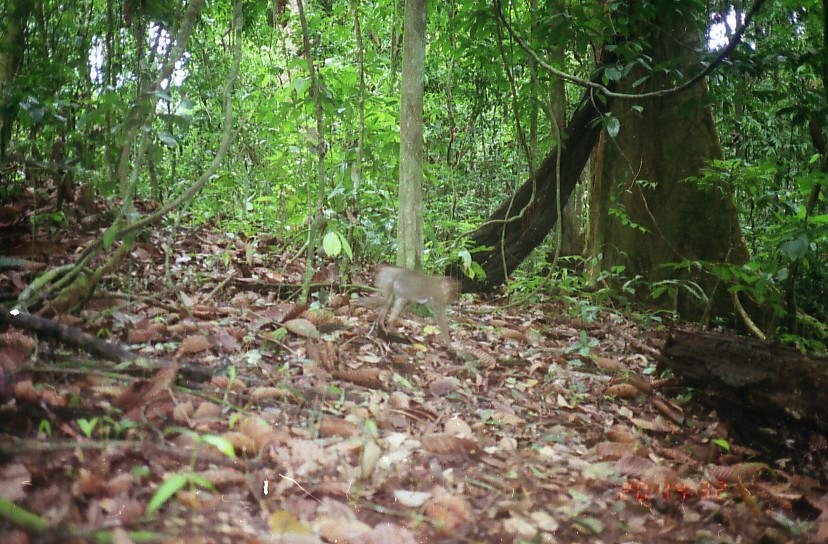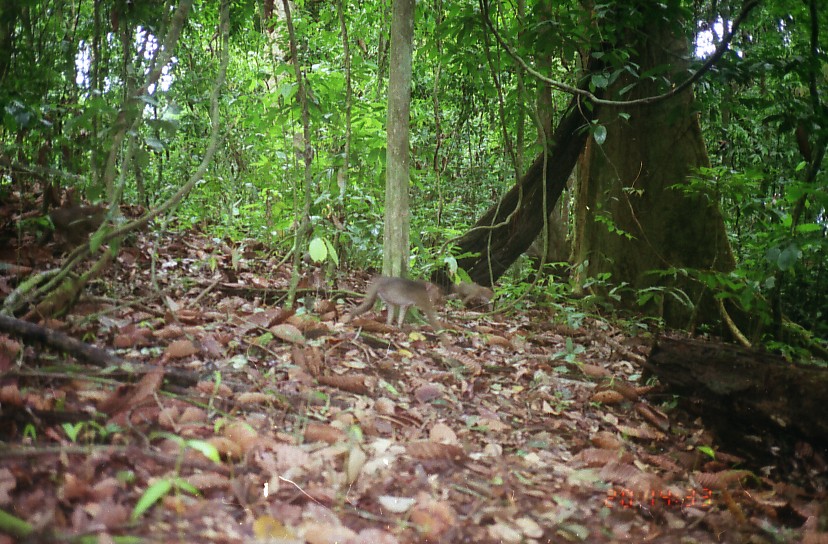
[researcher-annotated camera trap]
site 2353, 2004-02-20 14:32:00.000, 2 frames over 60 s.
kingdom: Animalia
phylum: Chordata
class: Mammalia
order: Primates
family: Cercopithecidae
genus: Macaca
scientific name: Macaca nemestrina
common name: southern pig-tailed macaque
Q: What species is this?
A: Macaca nemestrina (southern pig-tailed macaque).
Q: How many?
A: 1.